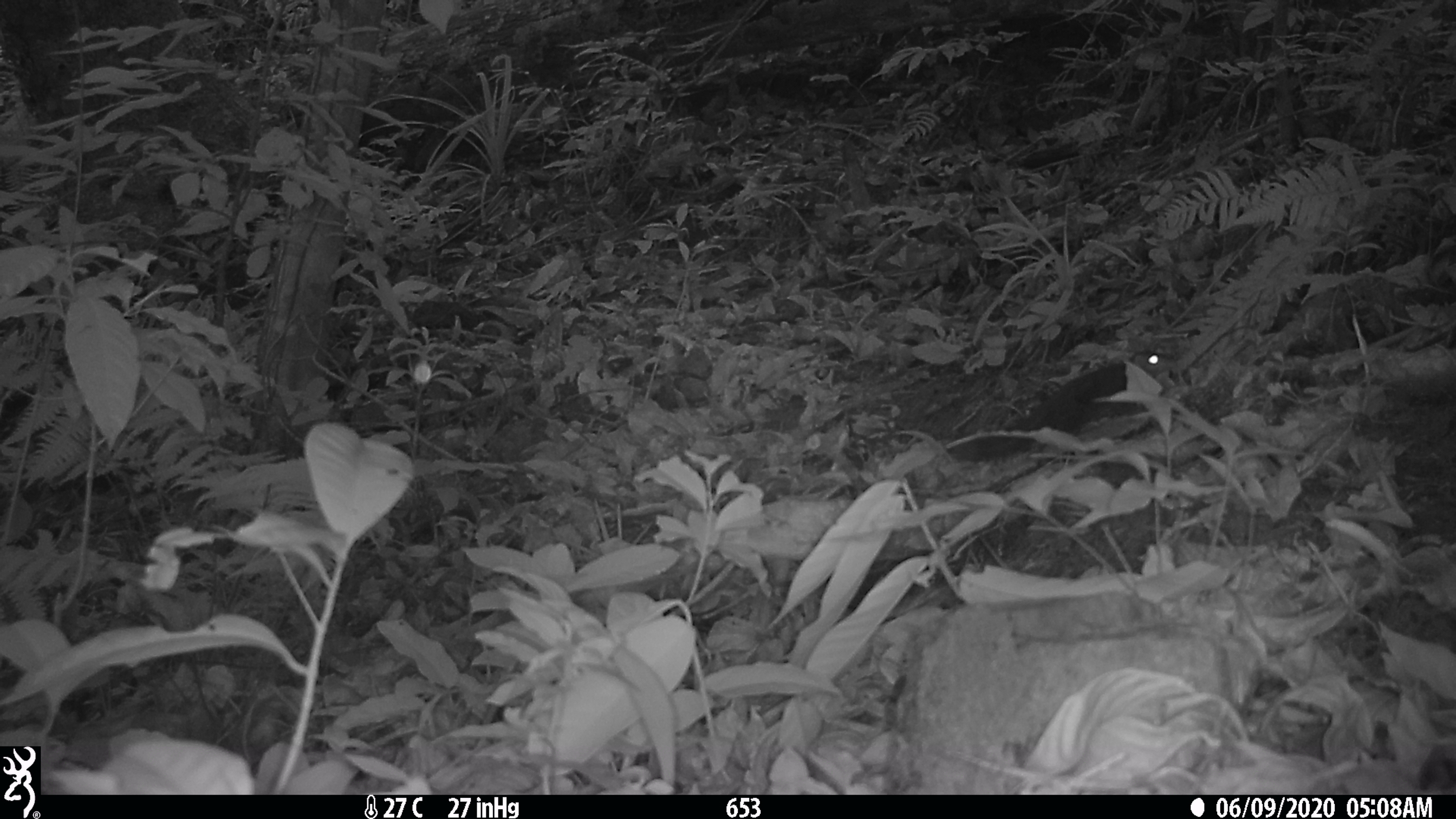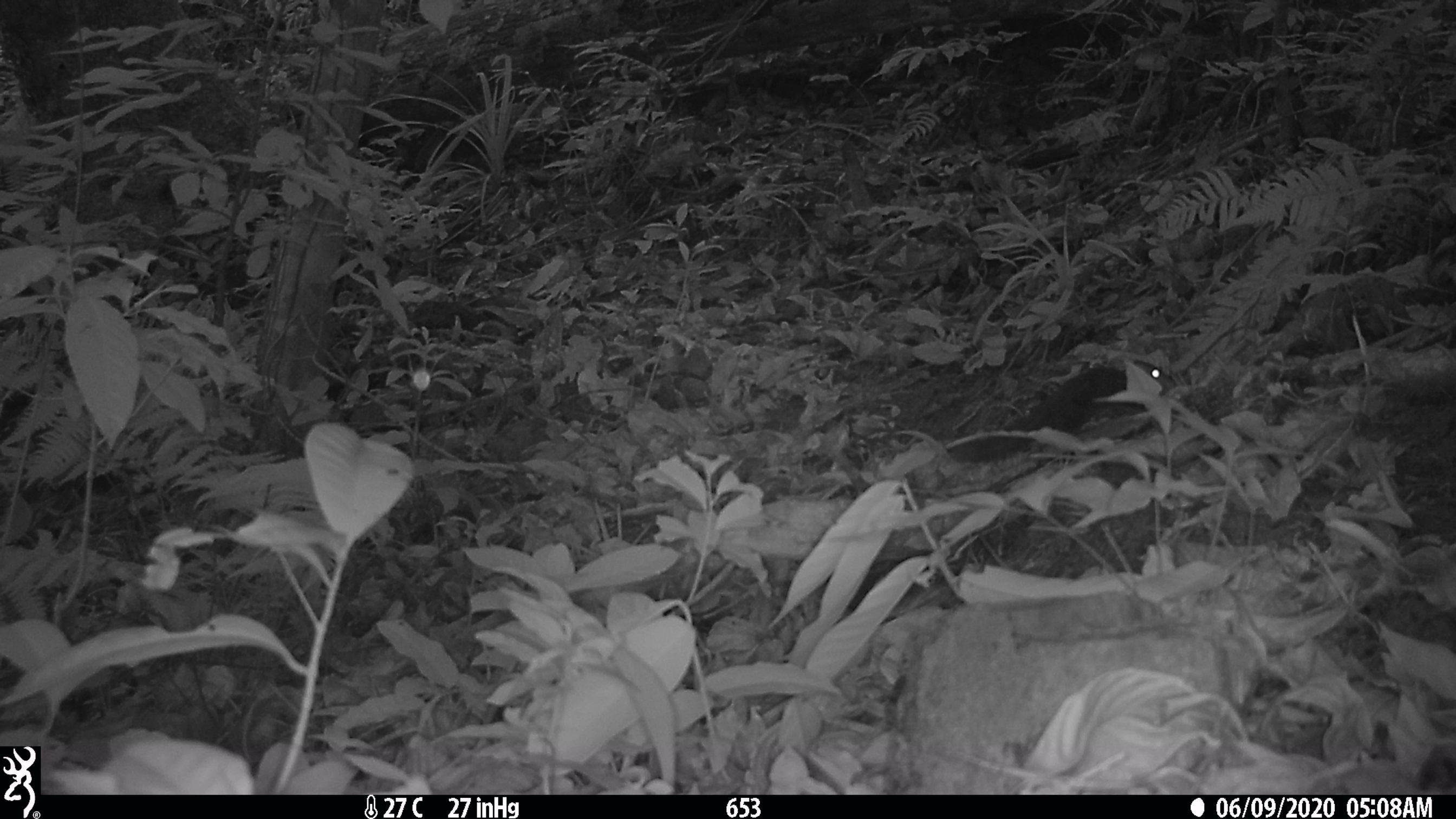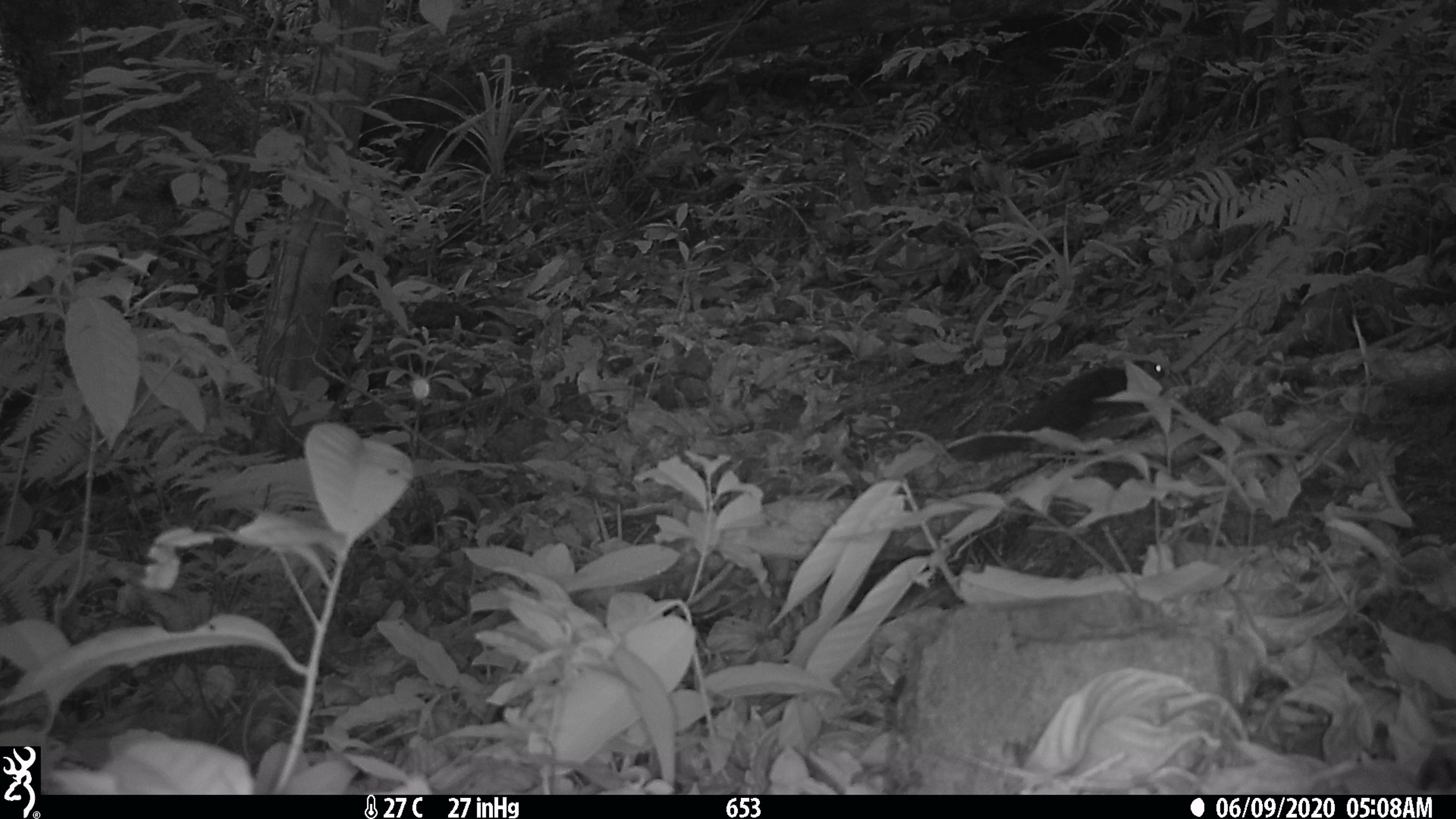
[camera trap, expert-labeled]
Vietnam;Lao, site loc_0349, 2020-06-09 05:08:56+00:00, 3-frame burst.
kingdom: Animalia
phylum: Chordata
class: Mammalia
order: Rodentia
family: Sciuridae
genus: Dremomys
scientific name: Dremomys rufigenis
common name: red-cheeked squirrel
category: red cheeked squirrel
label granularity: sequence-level